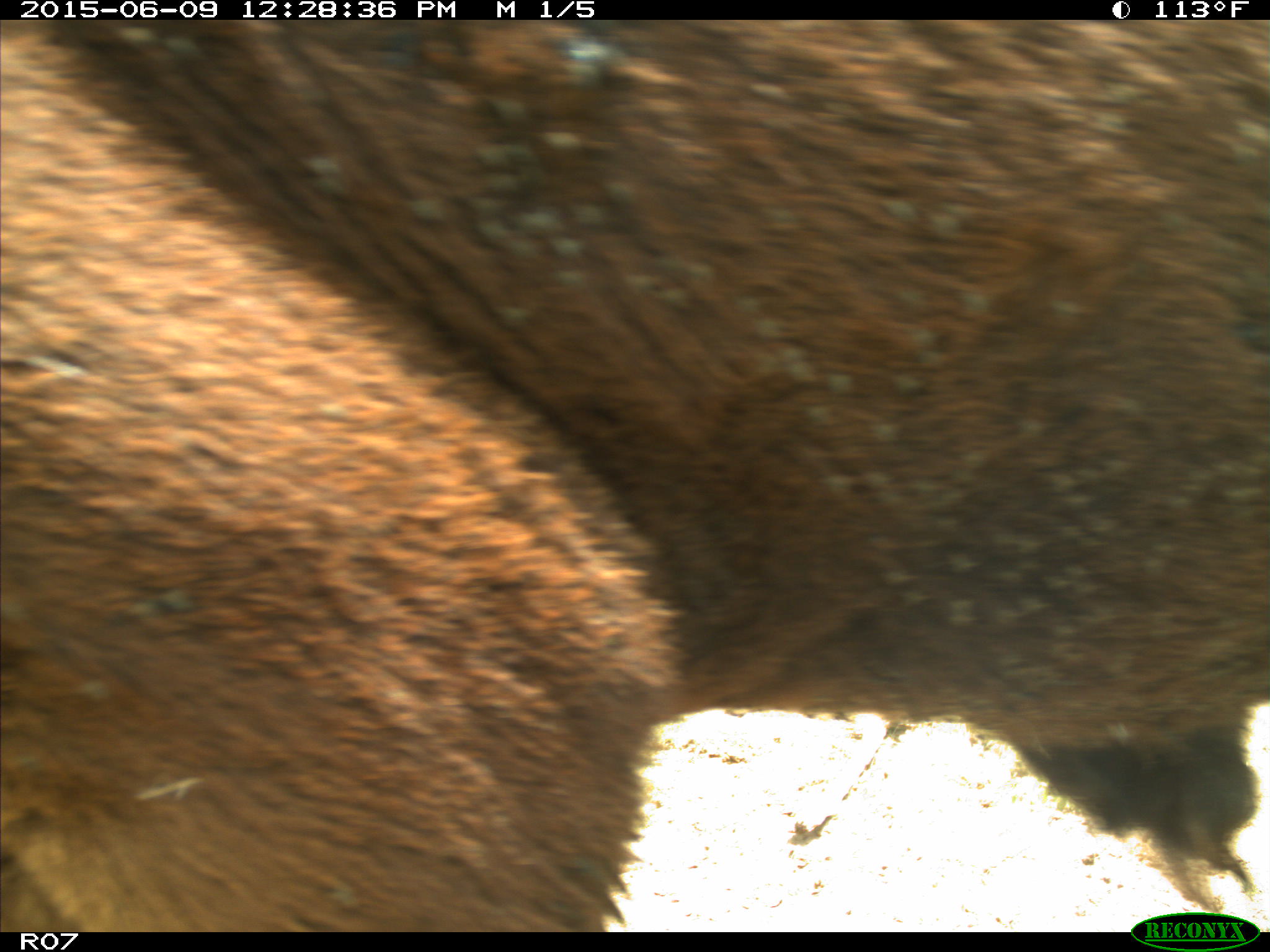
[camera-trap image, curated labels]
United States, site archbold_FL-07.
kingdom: Animalia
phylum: Chordata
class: Mammalia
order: Artiodactyla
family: Bovidae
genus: Bos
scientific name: Bos taurus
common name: domestic cow